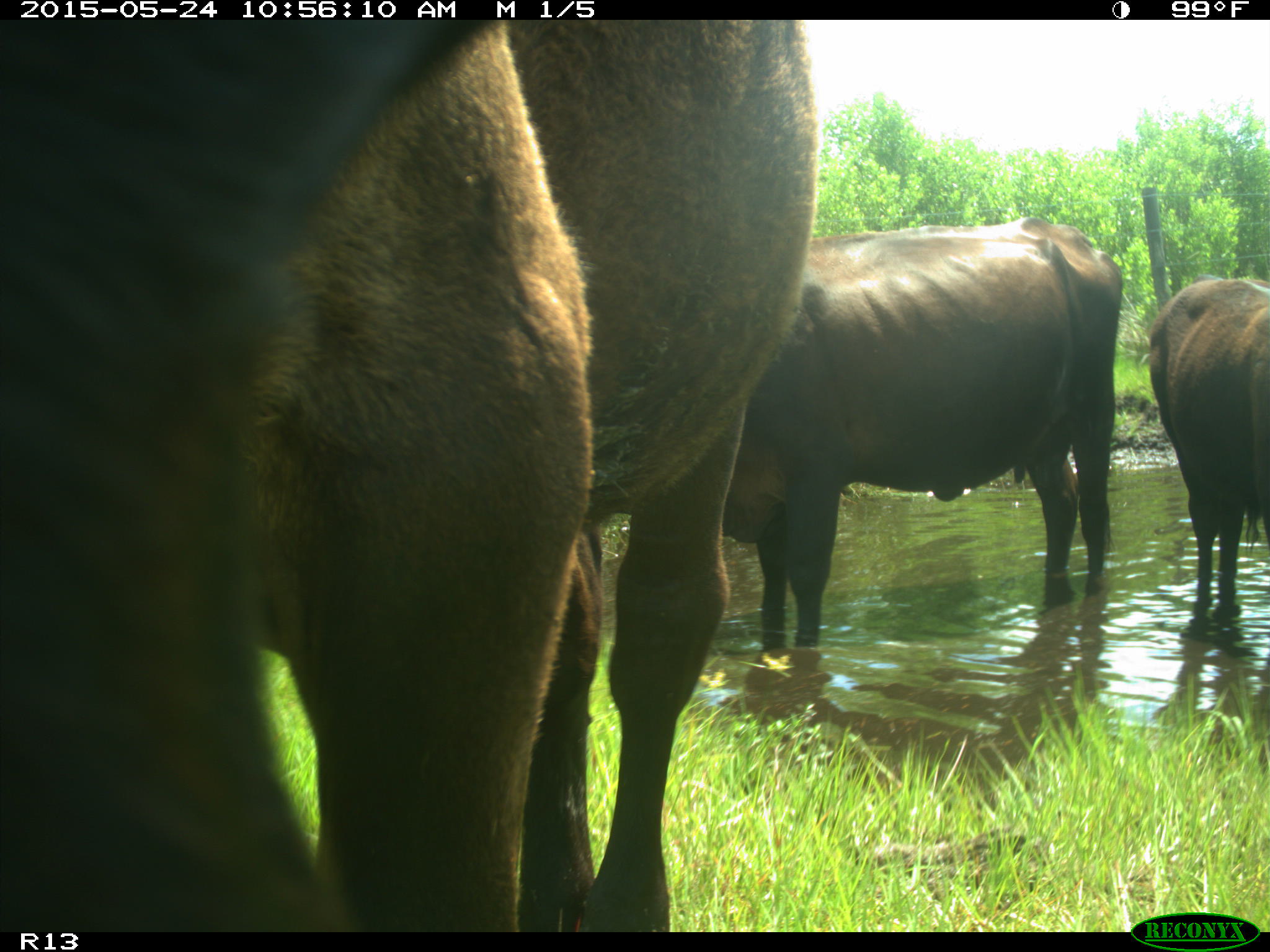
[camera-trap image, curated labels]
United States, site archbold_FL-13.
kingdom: Animalia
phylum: Chordata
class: Mammalia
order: Artiodactyla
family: Bovidae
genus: Bos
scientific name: Bos taurus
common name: domestic cow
Bos taurus (domestic cow).